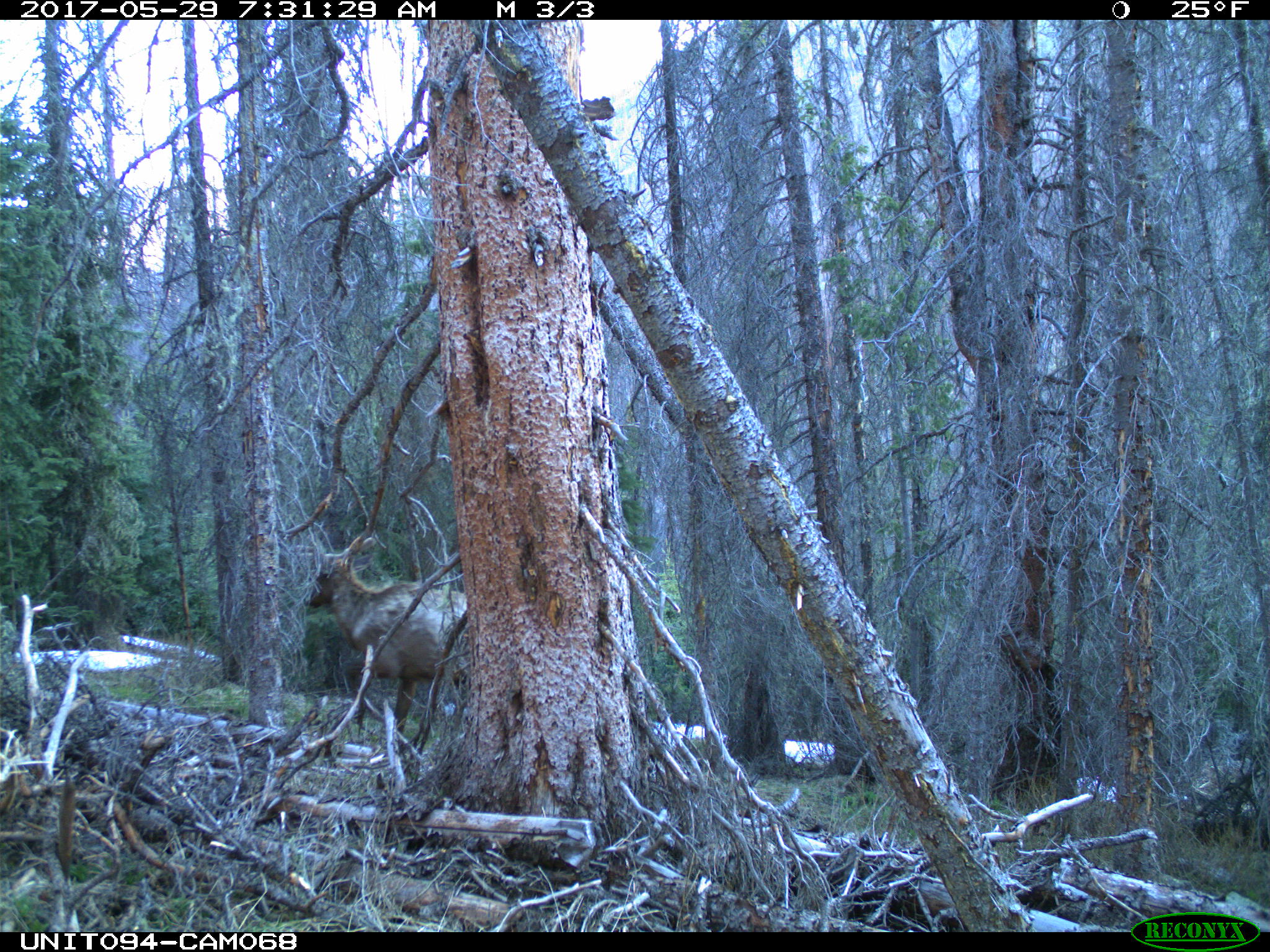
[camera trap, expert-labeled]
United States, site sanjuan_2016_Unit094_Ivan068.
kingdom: Animalia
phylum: Chordata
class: Mammalia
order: Artiodactyla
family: Cervidae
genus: Cervus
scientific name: Cervus elaphus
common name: red deer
Cervus elaphus (red deer).